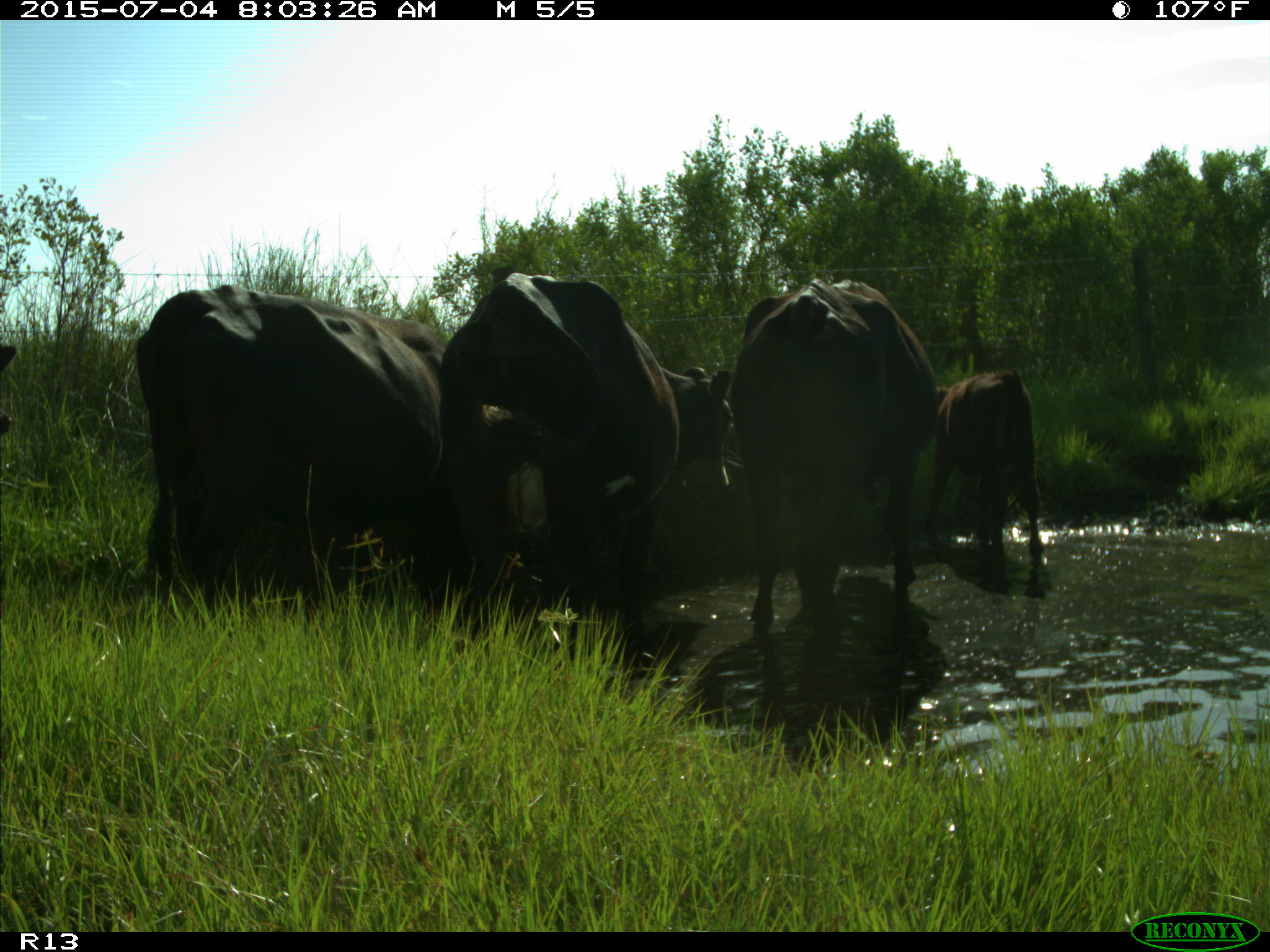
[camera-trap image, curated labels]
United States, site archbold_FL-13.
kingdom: Animalia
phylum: Chordata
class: Mammalia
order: Artiodactyla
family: Bovidae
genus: Bos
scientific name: Bos taurus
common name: domestic cow